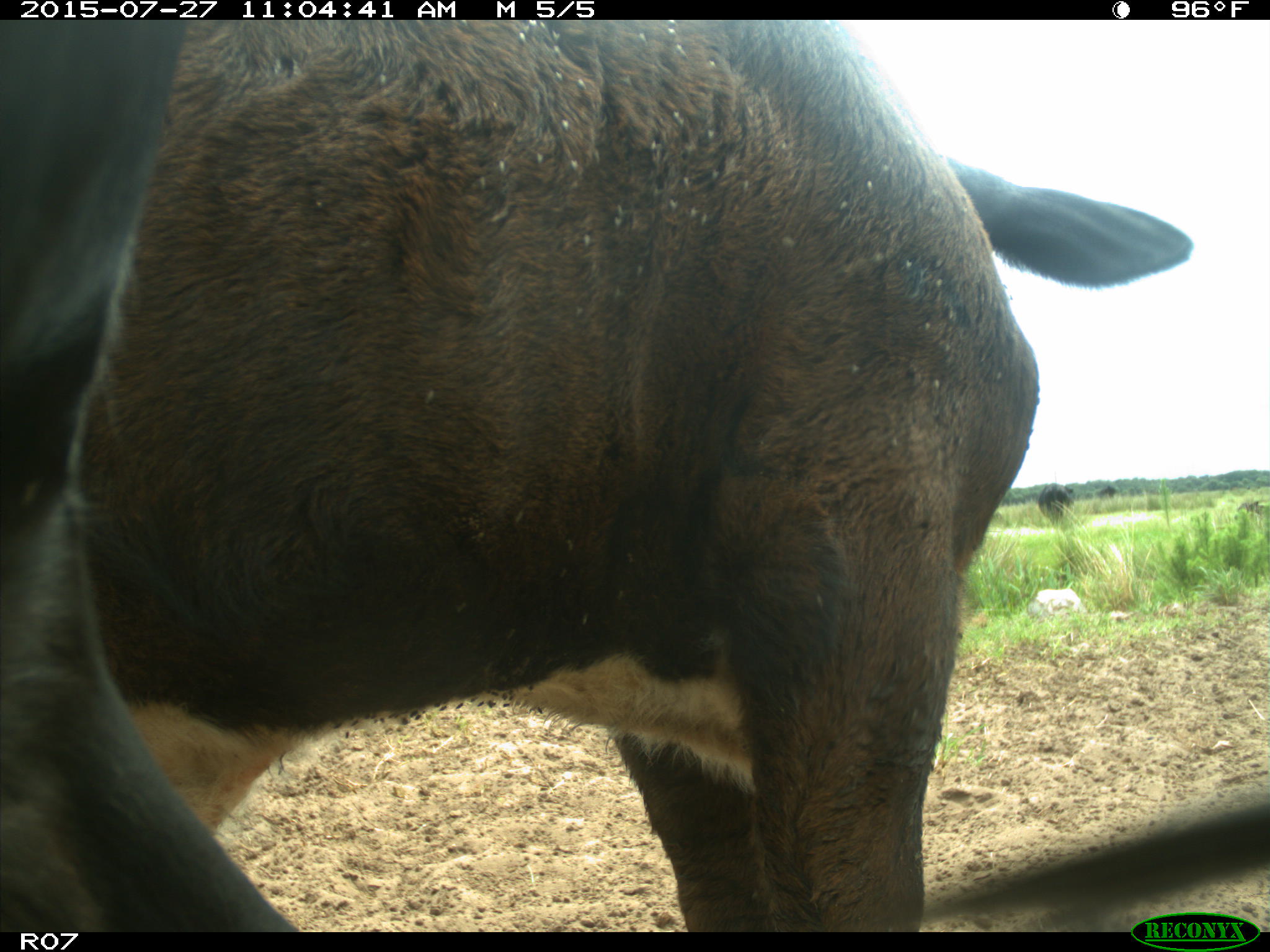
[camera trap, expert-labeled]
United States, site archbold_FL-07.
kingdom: Animalia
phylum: Chordata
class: Mammalia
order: Artiodactyla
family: Bovidae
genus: Bos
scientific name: Bos taurus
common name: domestic cow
Bos taurus (domestic cow).